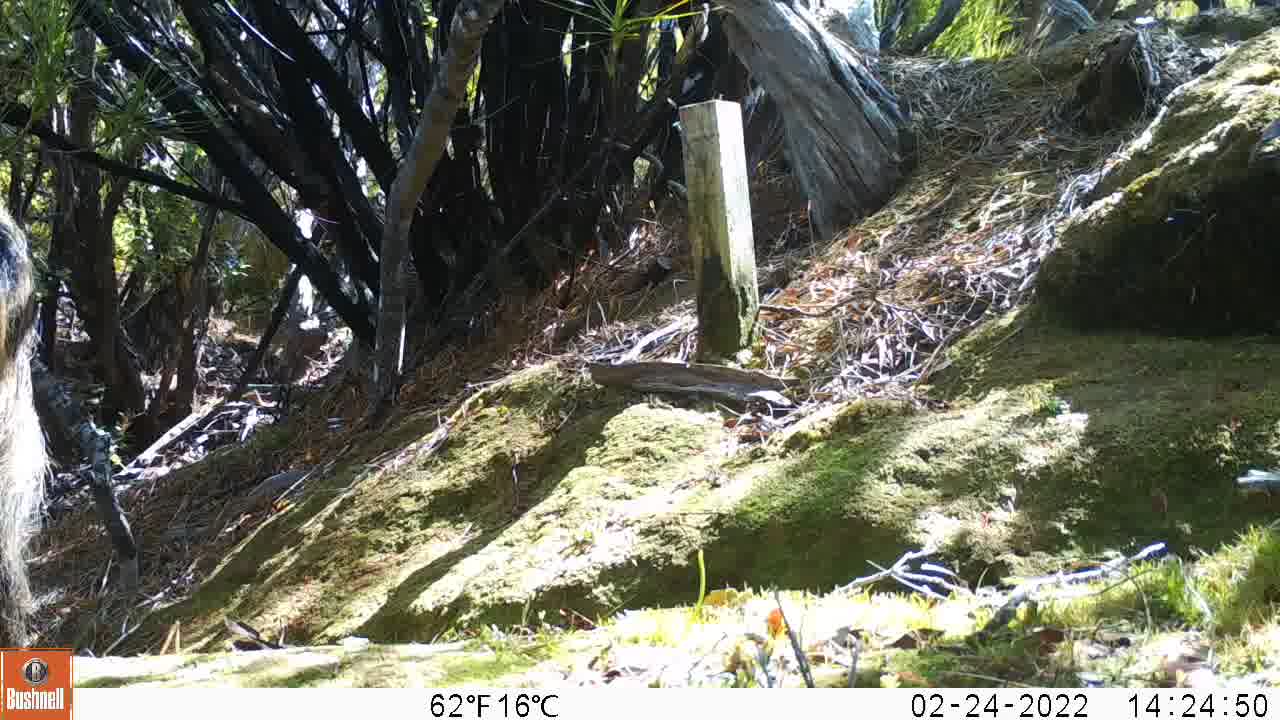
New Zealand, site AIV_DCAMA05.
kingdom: Animalia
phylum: Chordata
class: Mammalia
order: Artiodactyla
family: Suidae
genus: Sus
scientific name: Sus scrofa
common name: pig